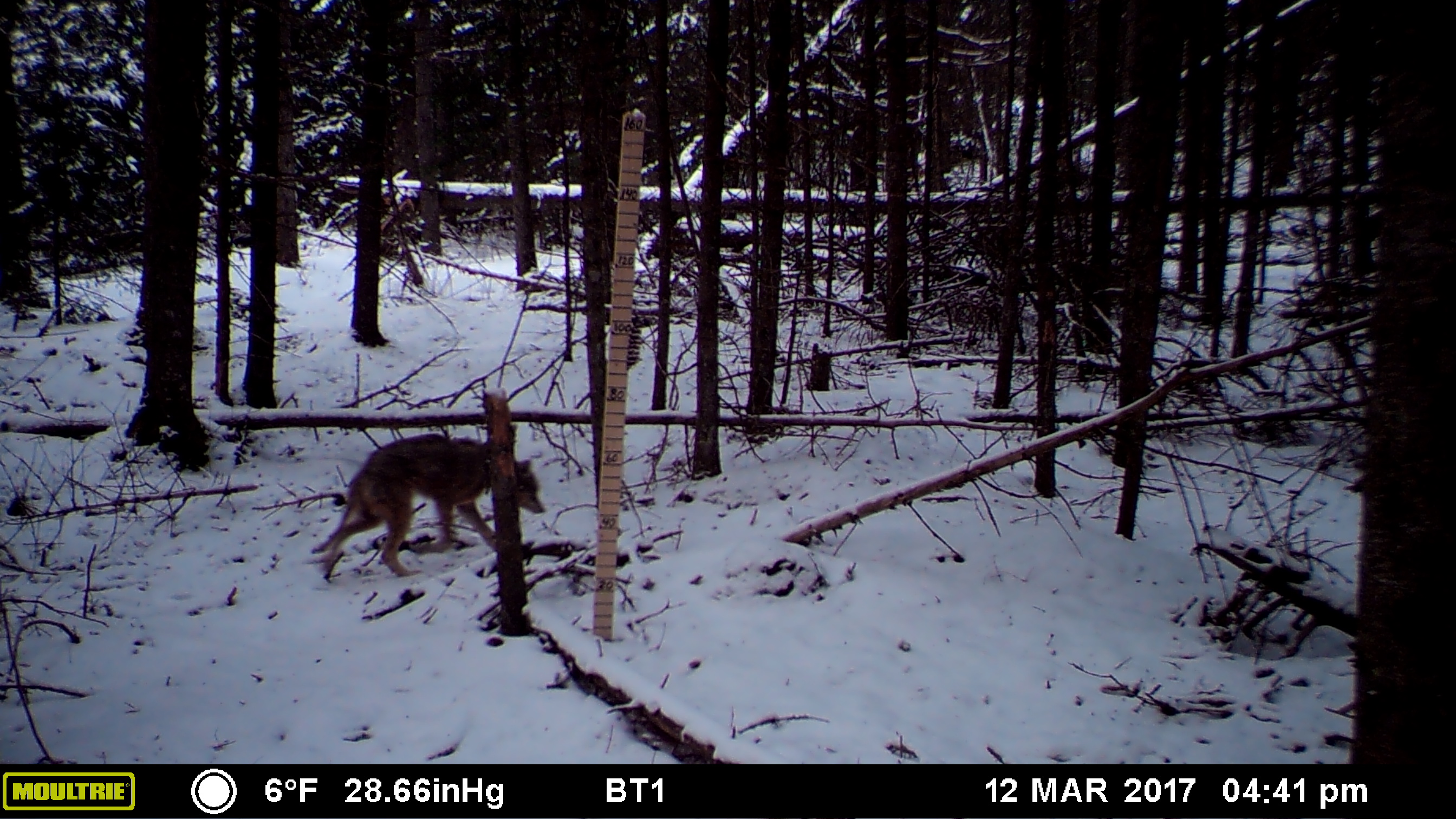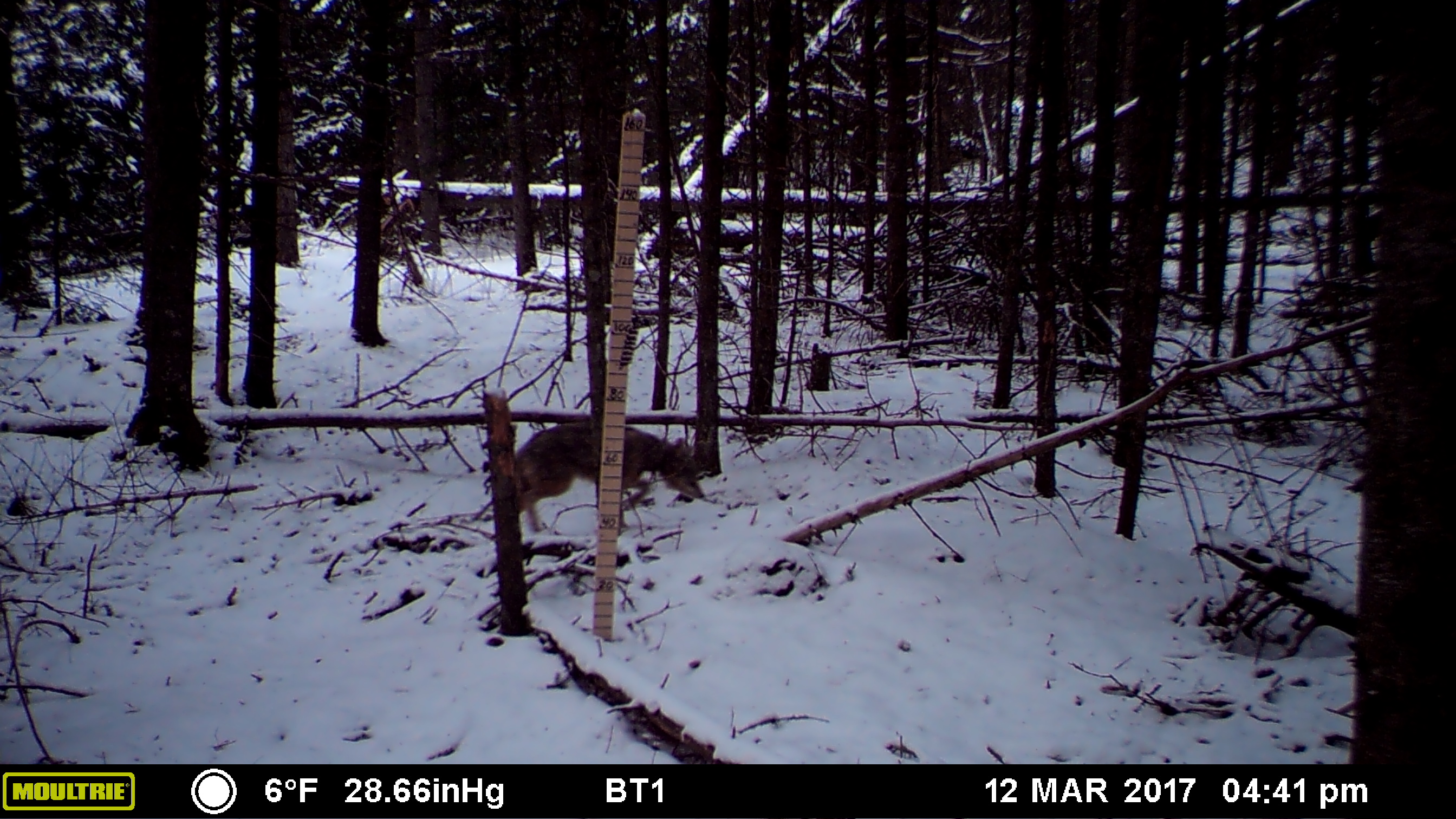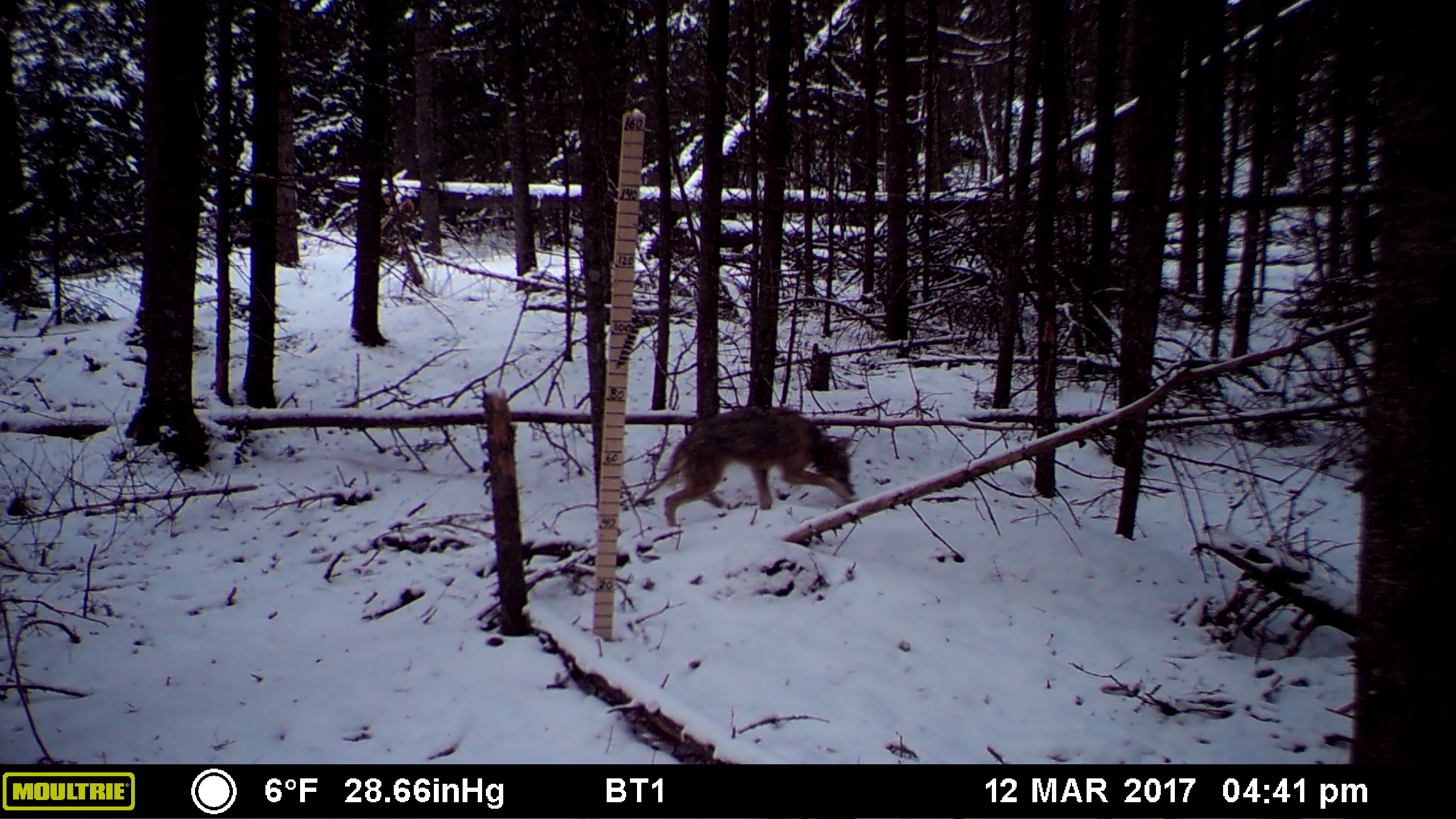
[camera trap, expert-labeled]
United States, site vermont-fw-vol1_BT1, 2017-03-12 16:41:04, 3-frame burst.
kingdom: Animalia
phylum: Chordata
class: Mammalia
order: Carnivora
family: Canidae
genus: Canis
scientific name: Canis latrans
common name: coyote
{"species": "coyote (Canis latrans)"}